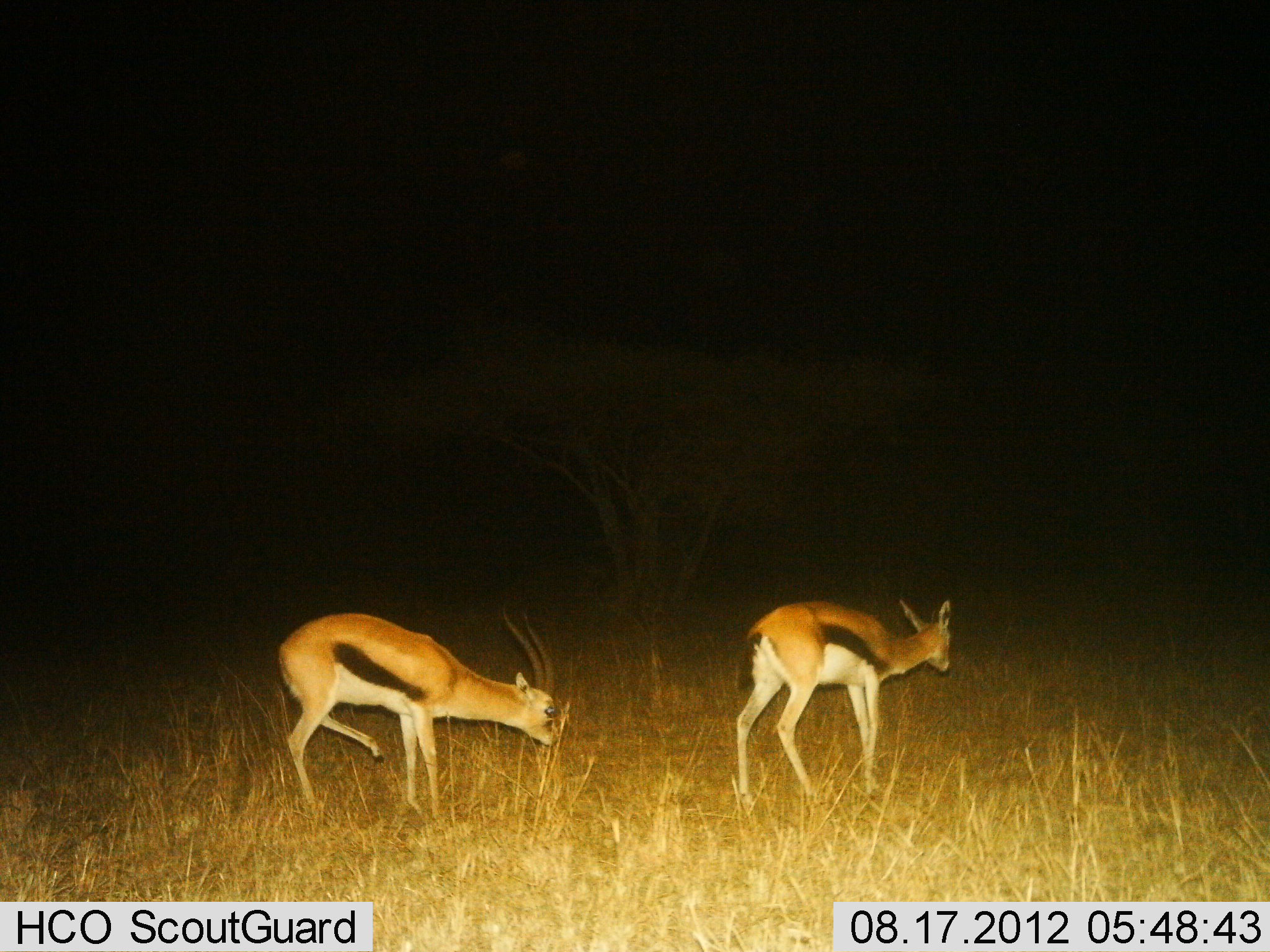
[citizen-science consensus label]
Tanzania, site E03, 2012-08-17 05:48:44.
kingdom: Animalia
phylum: Chordata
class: Mammalia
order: Artiodactyla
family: Bovidae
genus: Eudorcas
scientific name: Eudorcas thomsonii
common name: thomson's gazelle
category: gazellethomsons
Gazellethomsons (thomson's gazelle) (Eudorcas thomsonii), count 2. Behavior (volunteer vote fractions): standing 30%, resting 0%, moving 70%, interacting 0%. Young present (vote fraction): 0%. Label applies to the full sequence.